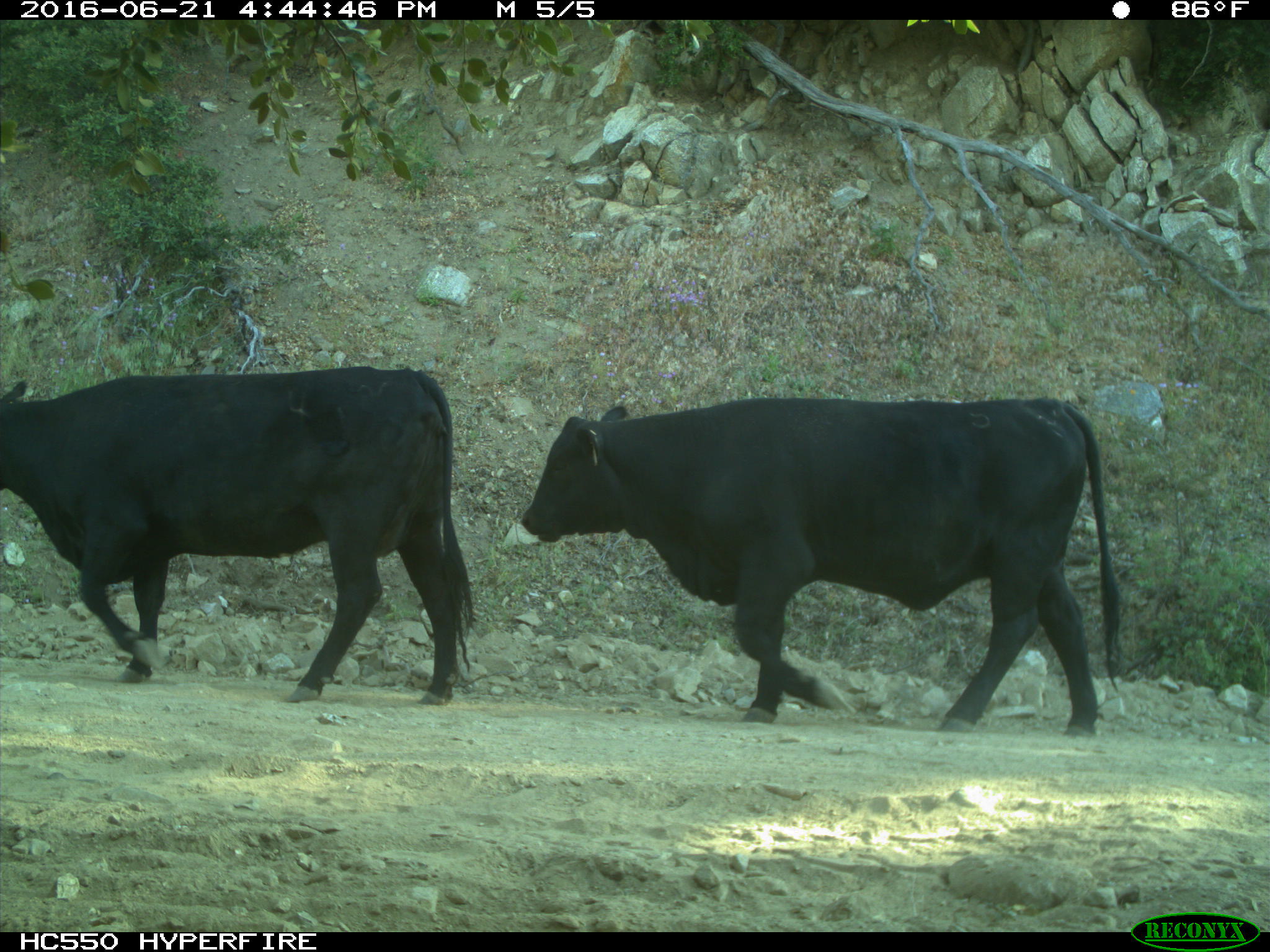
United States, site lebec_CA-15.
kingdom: Animalia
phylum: Chordata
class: Mammalia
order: Artiodactyla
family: Bovidae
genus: Bos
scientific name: Bos taurus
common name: domestic cow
Bos taurus (domestic cow).